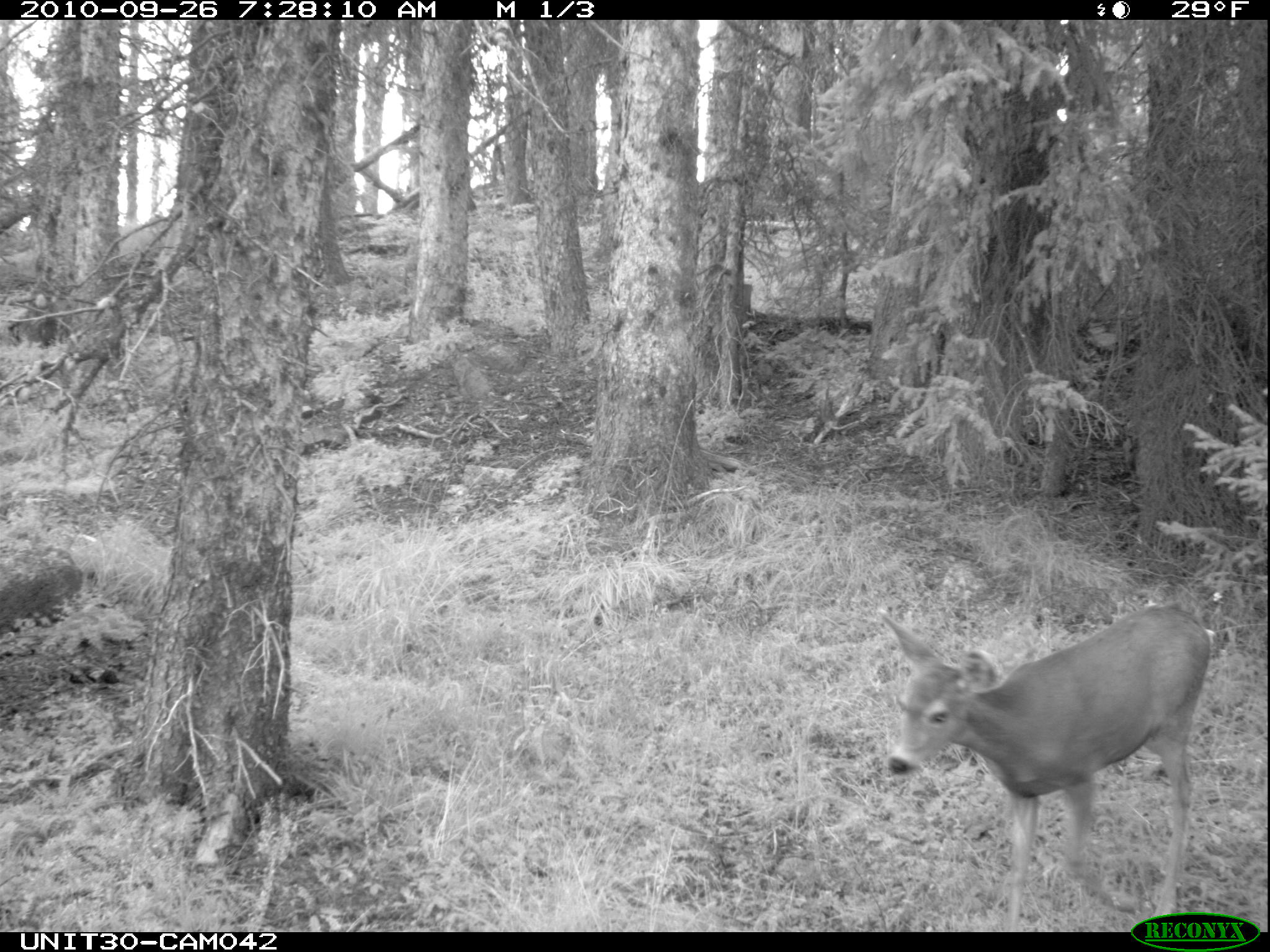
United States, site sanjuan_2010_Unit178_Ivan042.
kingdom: Animalia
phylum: Chordata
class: Mammalia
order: Artiodactyla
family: Cervidae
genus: Odocoileus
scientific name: Odocoileus hemionus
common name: mule deer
Odocoileus hemionus (mule deer).